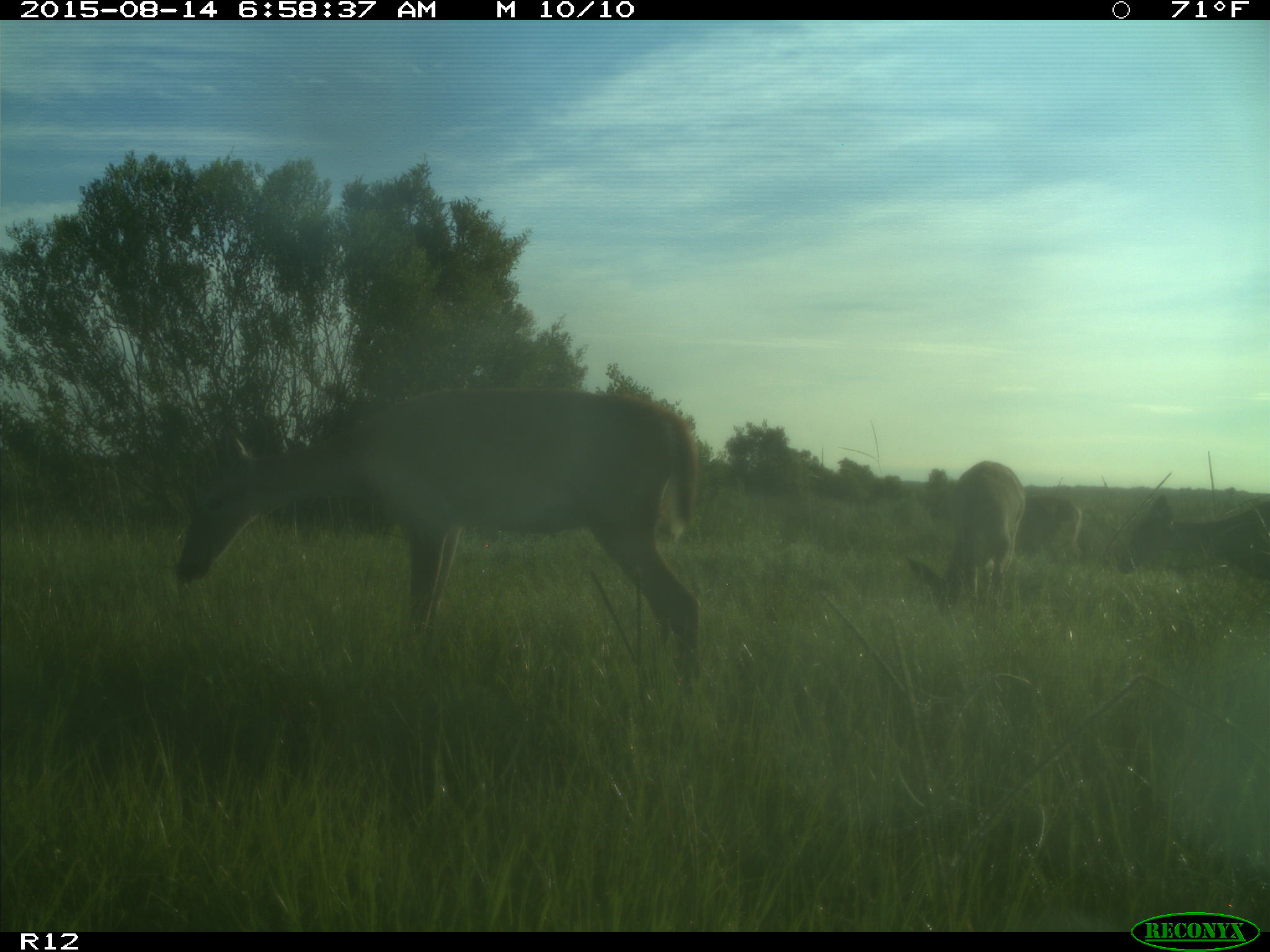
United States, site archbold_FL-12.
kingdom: Animalia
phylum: Chordata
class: Mammalia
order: Artiodactyla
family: Cervidae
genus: Odocoileus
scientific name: Odocoileus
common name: deer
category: unidentified deer